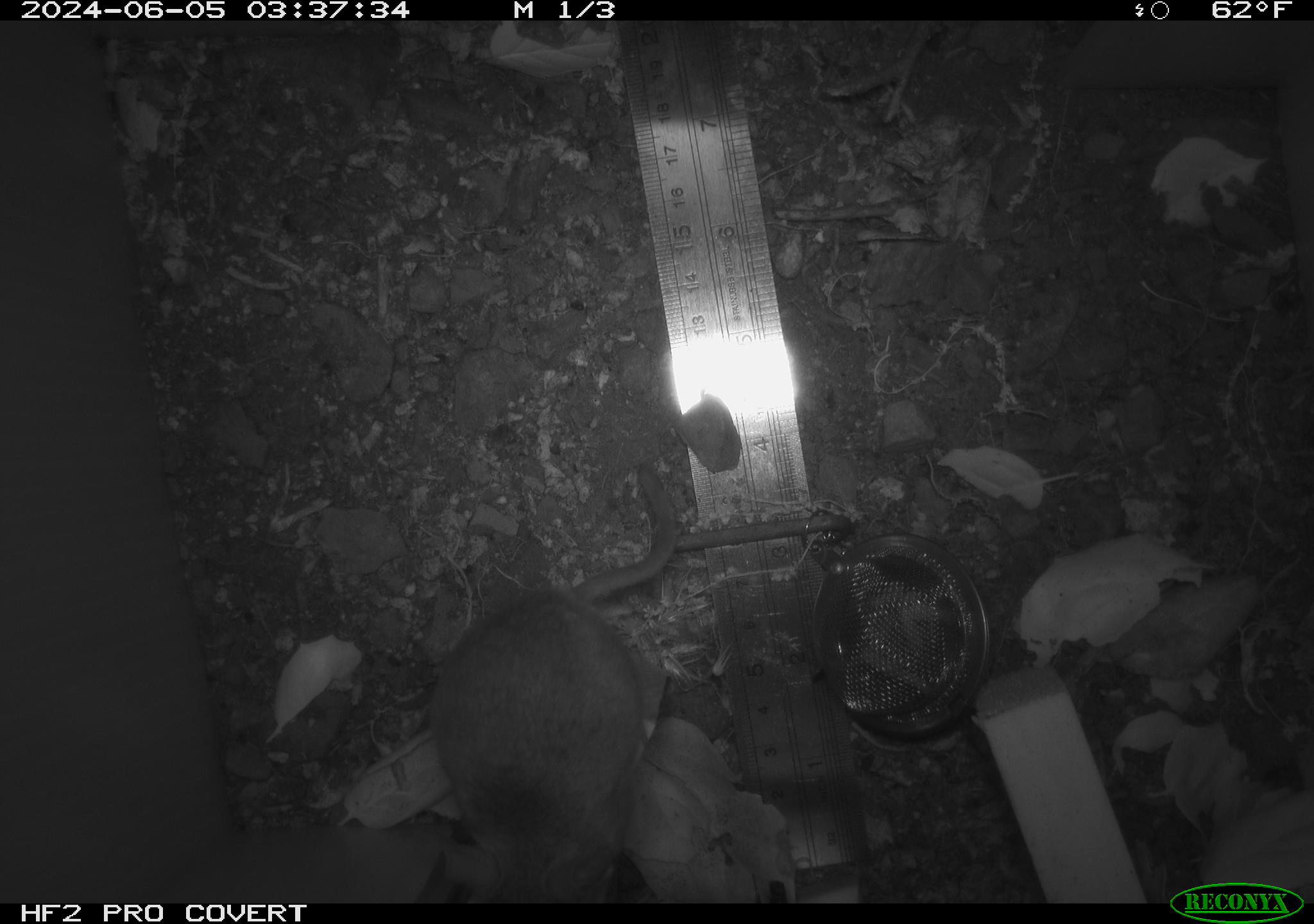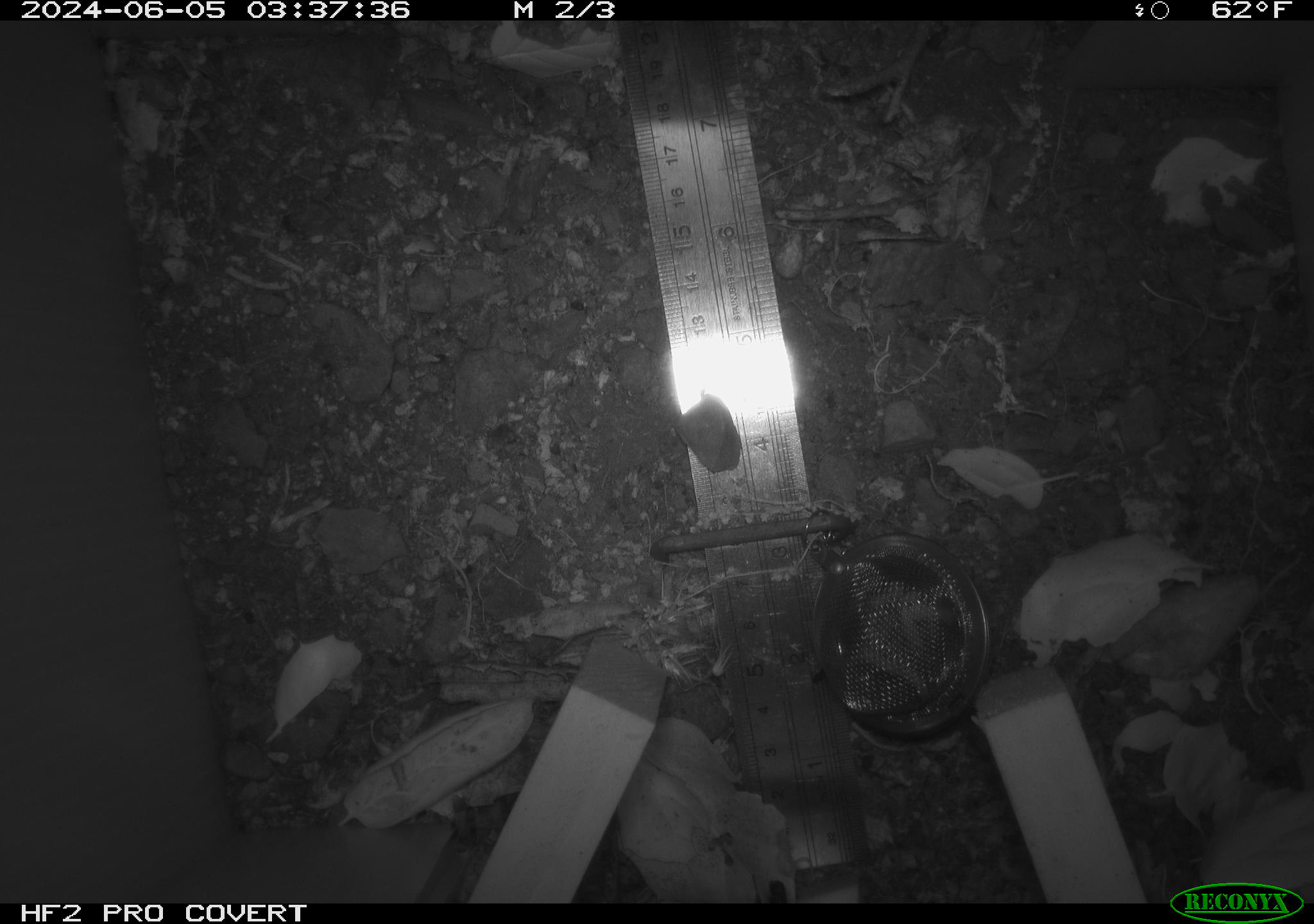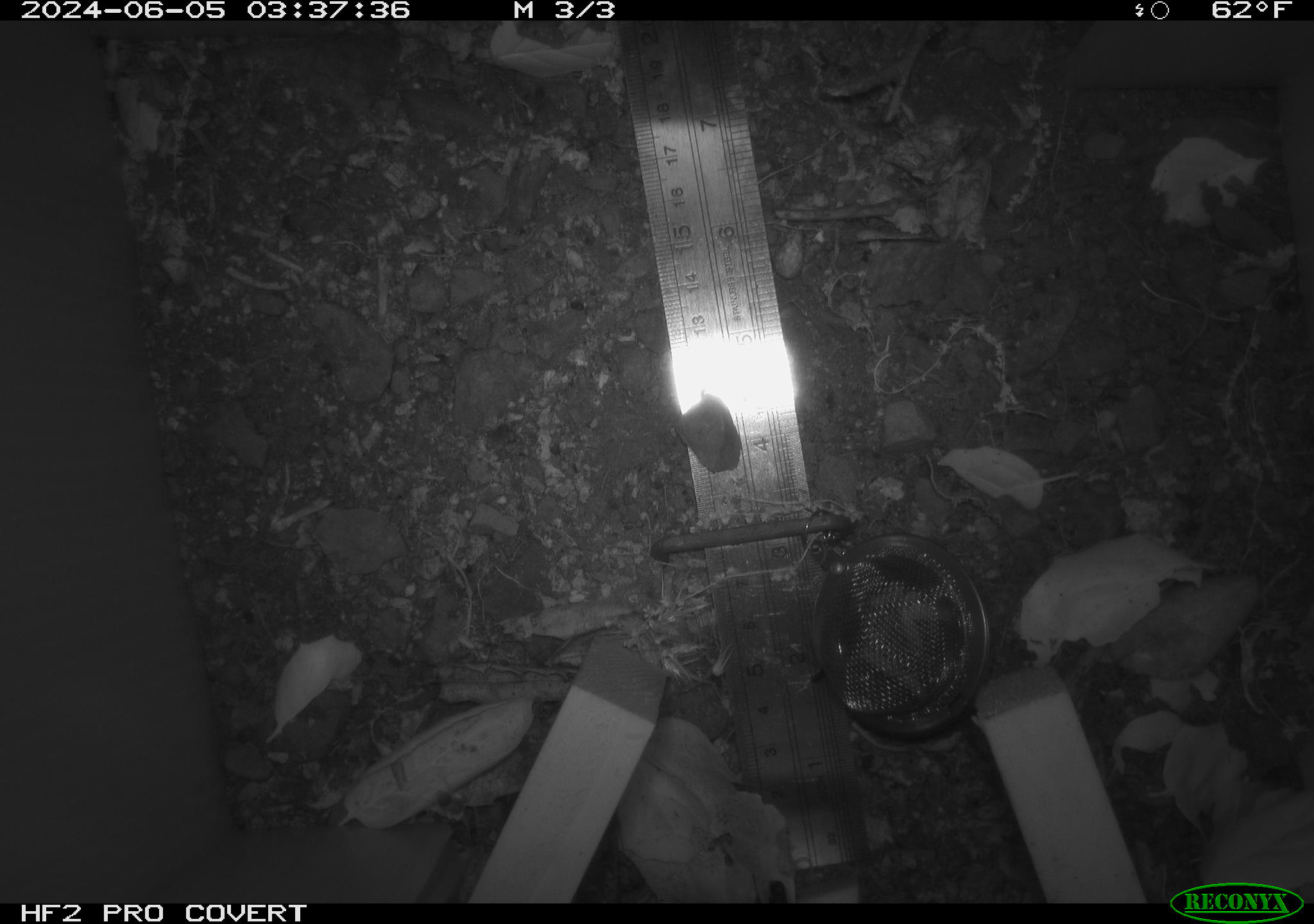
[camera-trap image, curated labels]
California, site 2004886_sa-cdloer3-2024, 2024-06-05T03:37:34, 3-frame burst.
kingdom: Animalia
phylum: Chordata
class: Mammalia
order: Rodentia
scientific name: Rodentia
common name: rodent